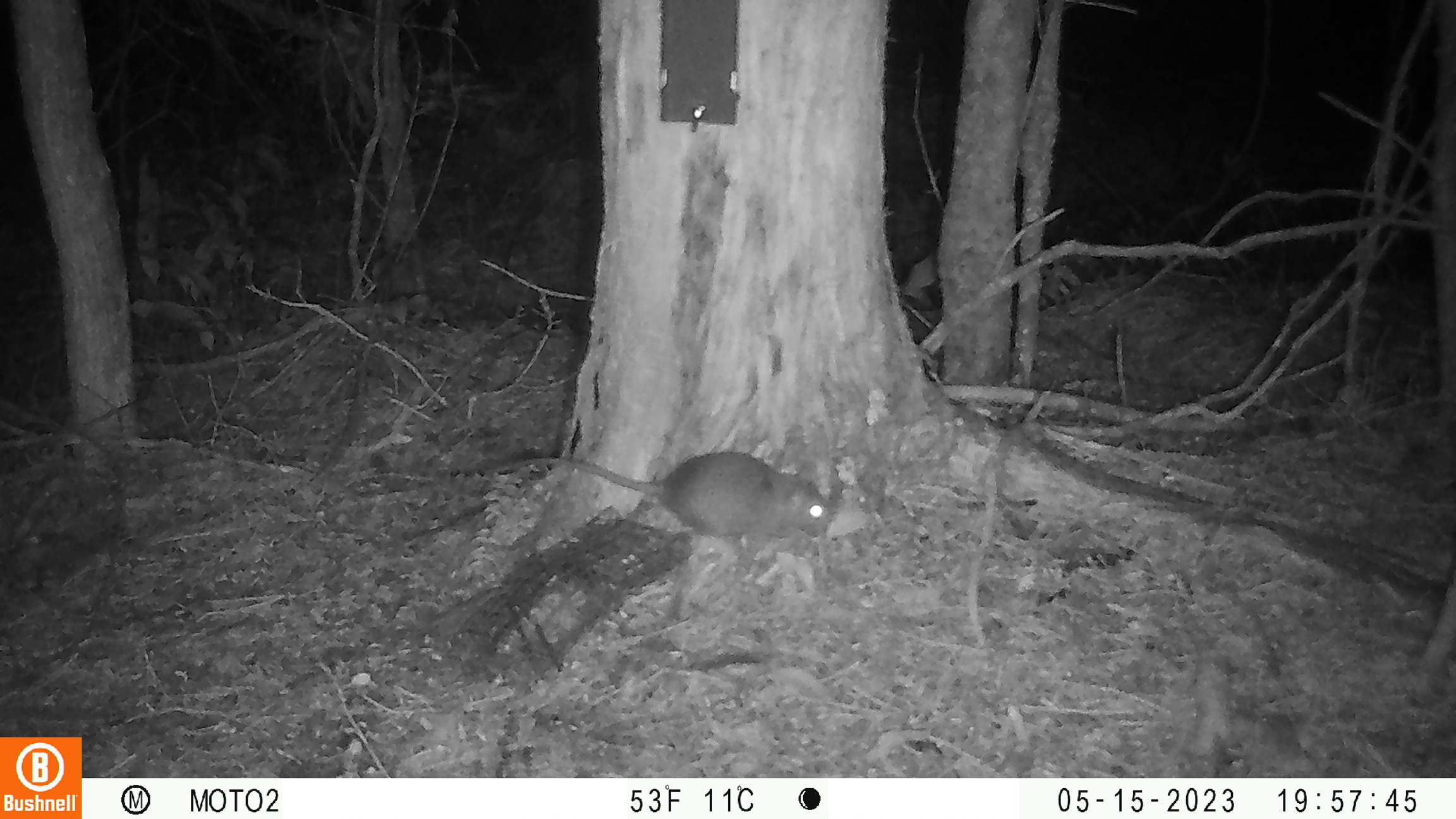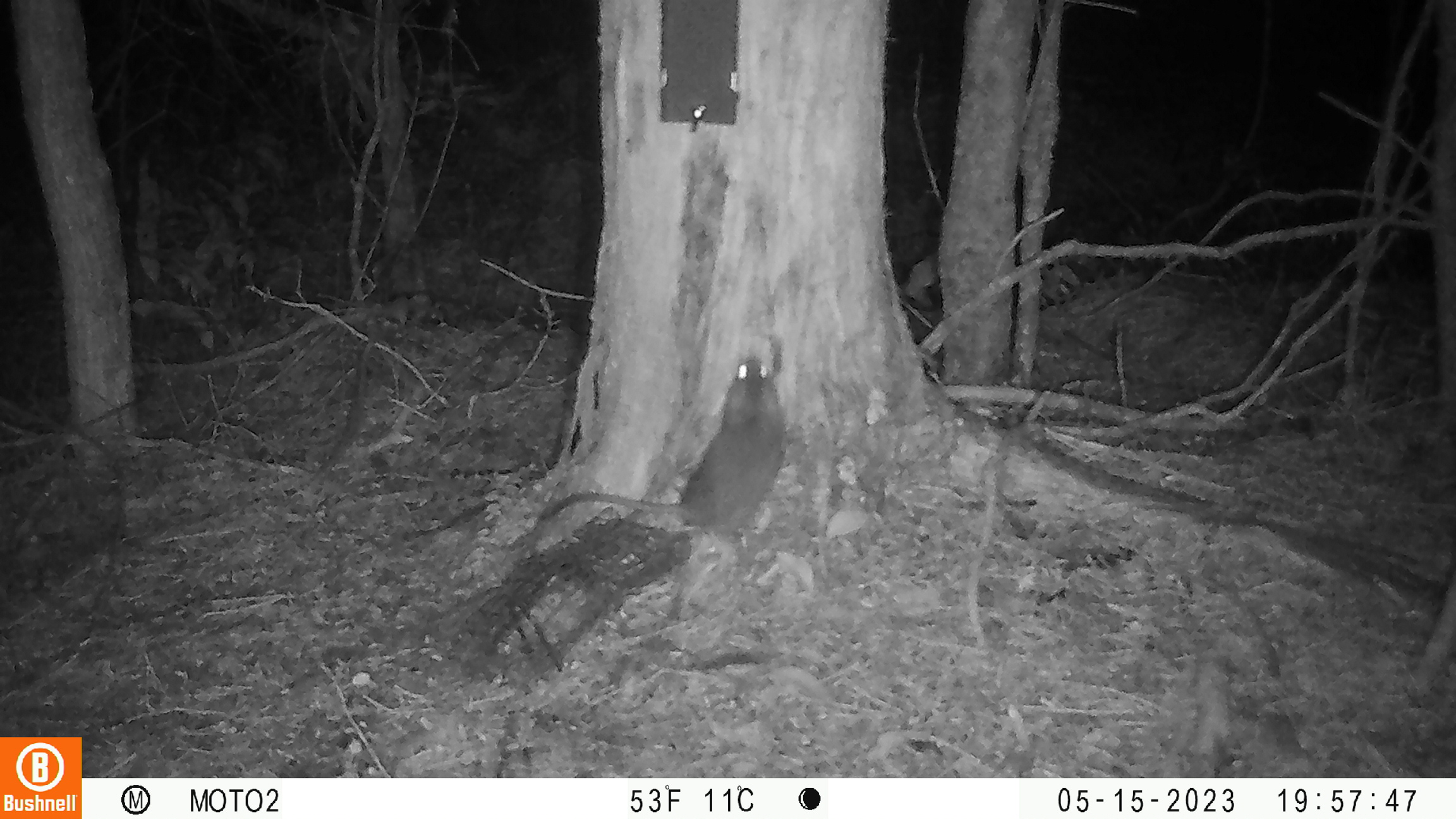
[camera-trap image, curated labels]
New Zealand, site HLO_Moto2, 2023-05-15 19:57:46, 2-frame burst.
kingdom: Animalia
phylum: Chordata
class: Mammalia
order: Rodentia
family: Muridae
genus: Rattus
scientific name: Rattus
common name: rat